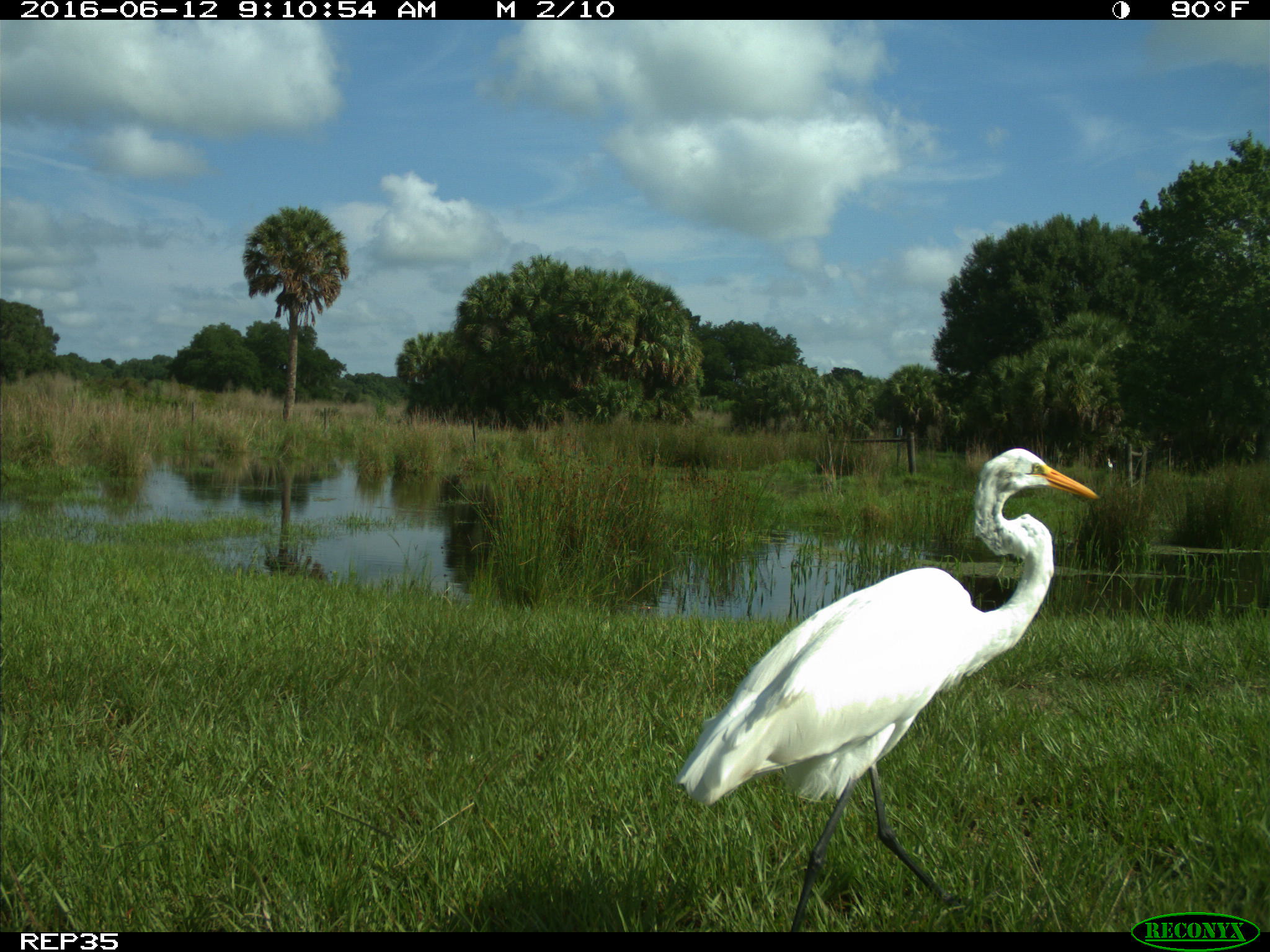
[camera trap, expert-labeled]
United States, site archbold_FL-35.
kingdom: Animalia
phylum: Chordata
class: Aves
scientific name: Aves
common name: birds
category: unidentified bird